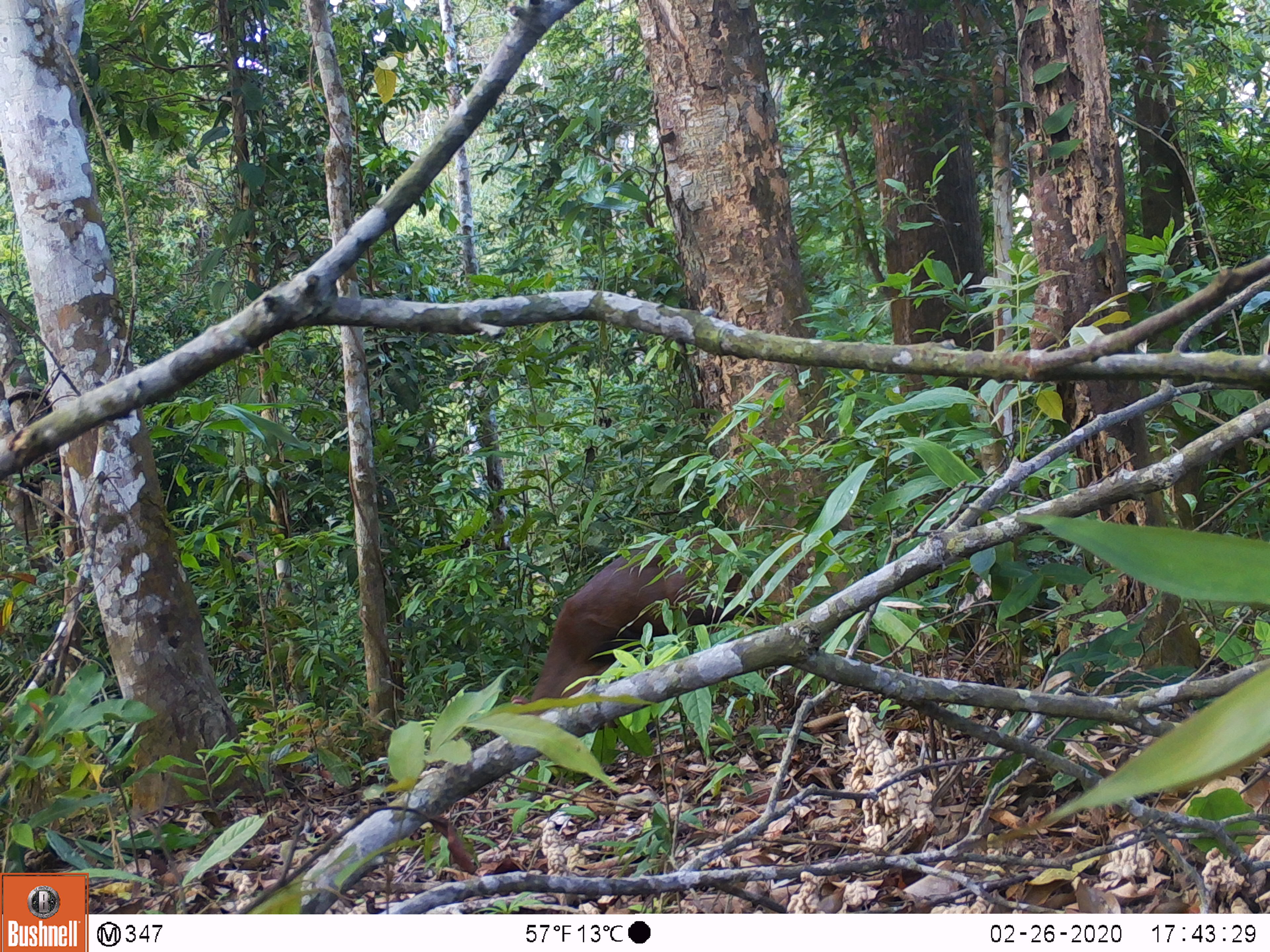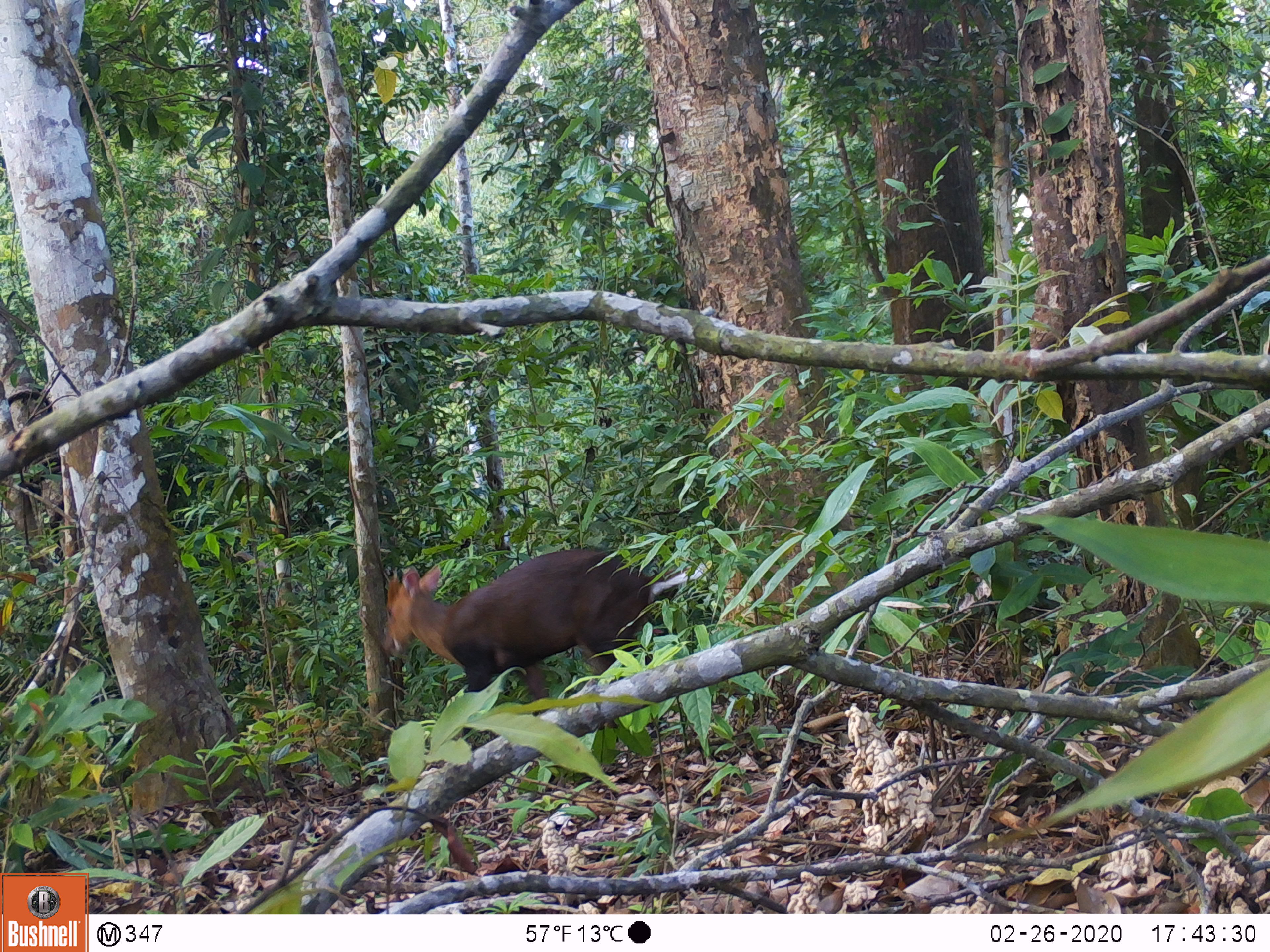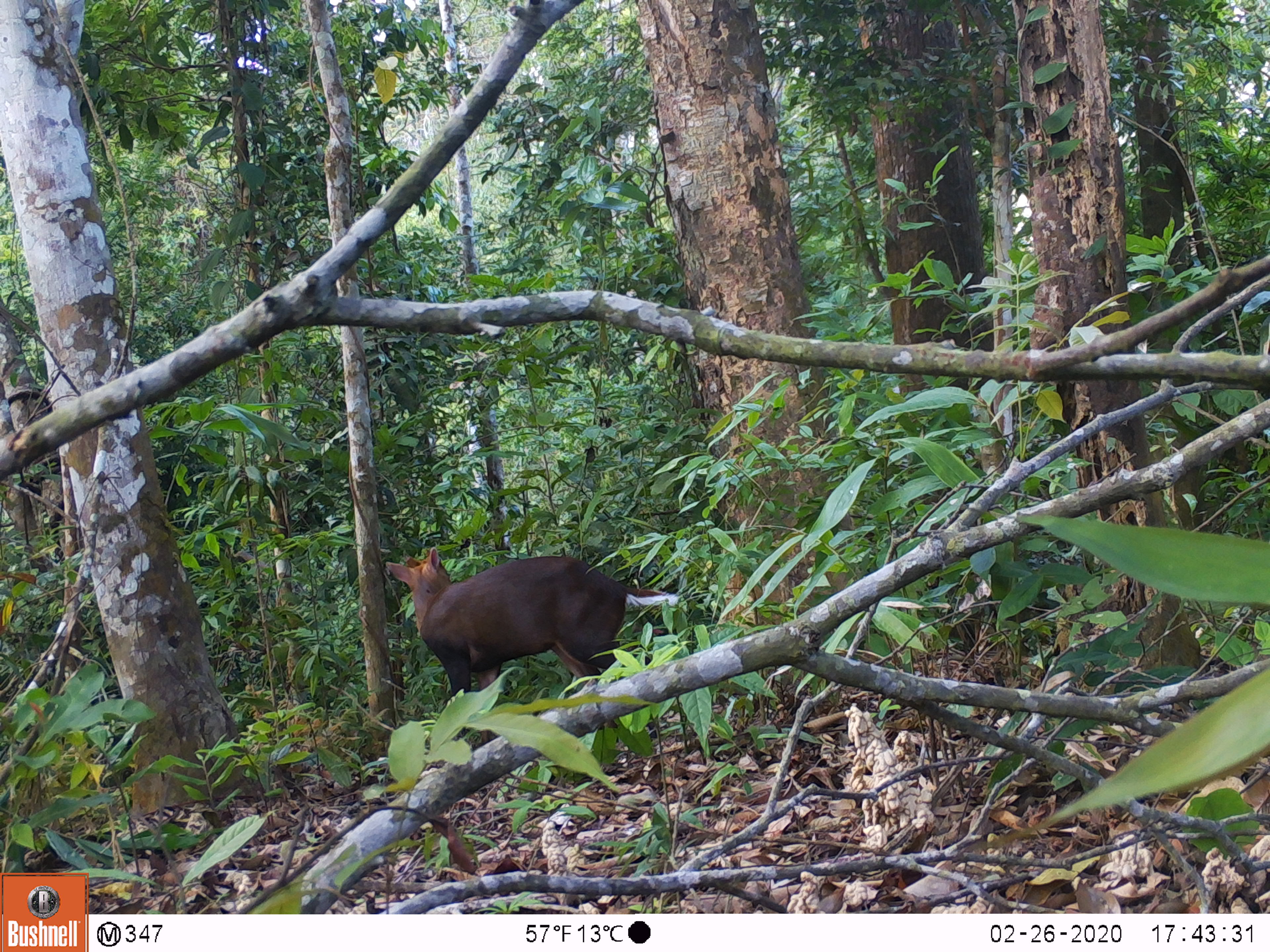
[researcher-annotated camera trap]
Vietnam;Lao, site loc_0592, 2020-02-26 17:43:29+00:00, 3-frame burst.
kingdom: Animalia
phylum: Chordata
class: Mammalia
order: Artiodactyla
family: Cervidae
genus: Muntiacus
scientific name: Muntiacus rooseveltorum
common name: roosevelt's muntjac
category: roosevelts muntjac group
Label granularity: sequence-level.